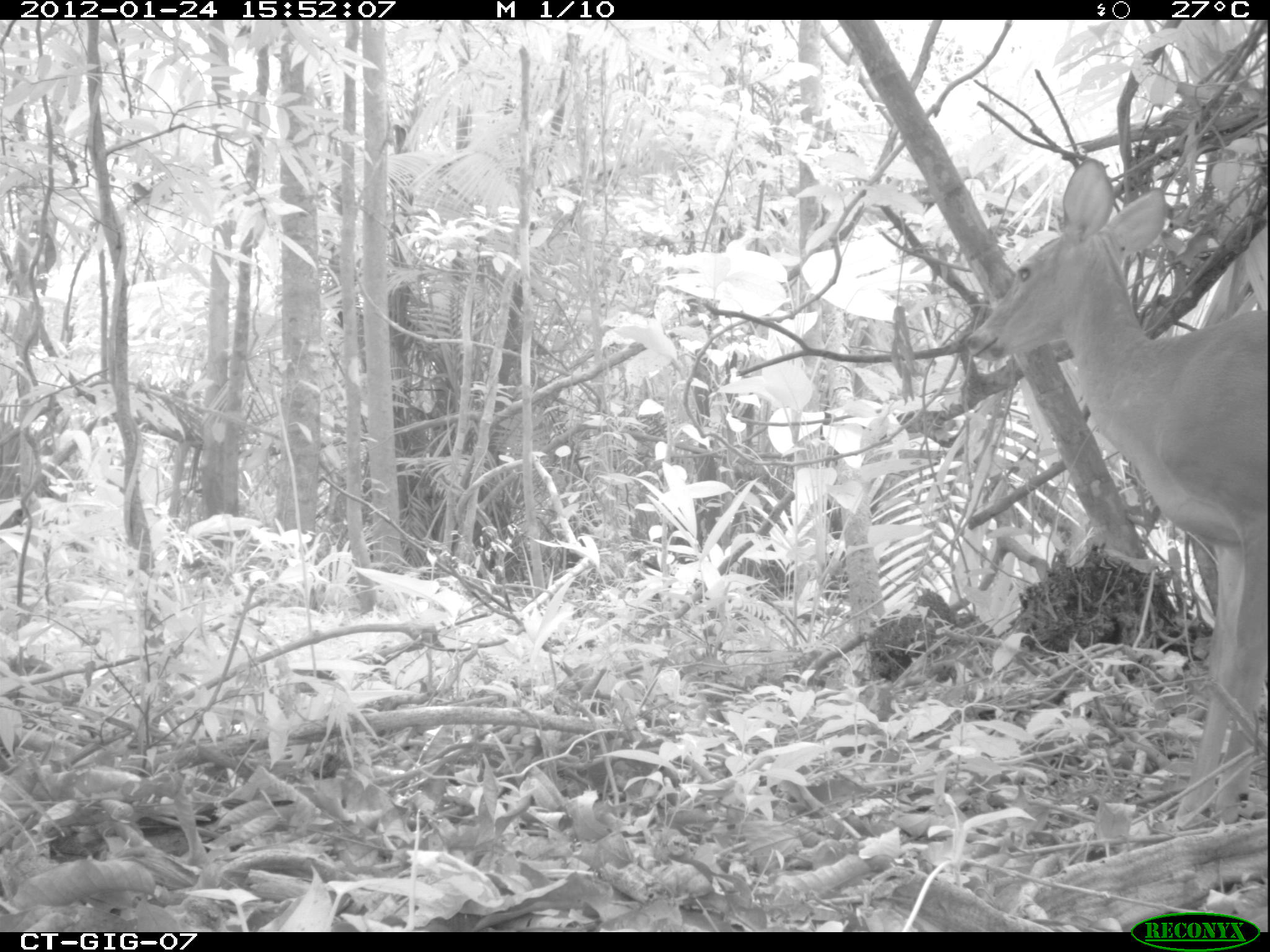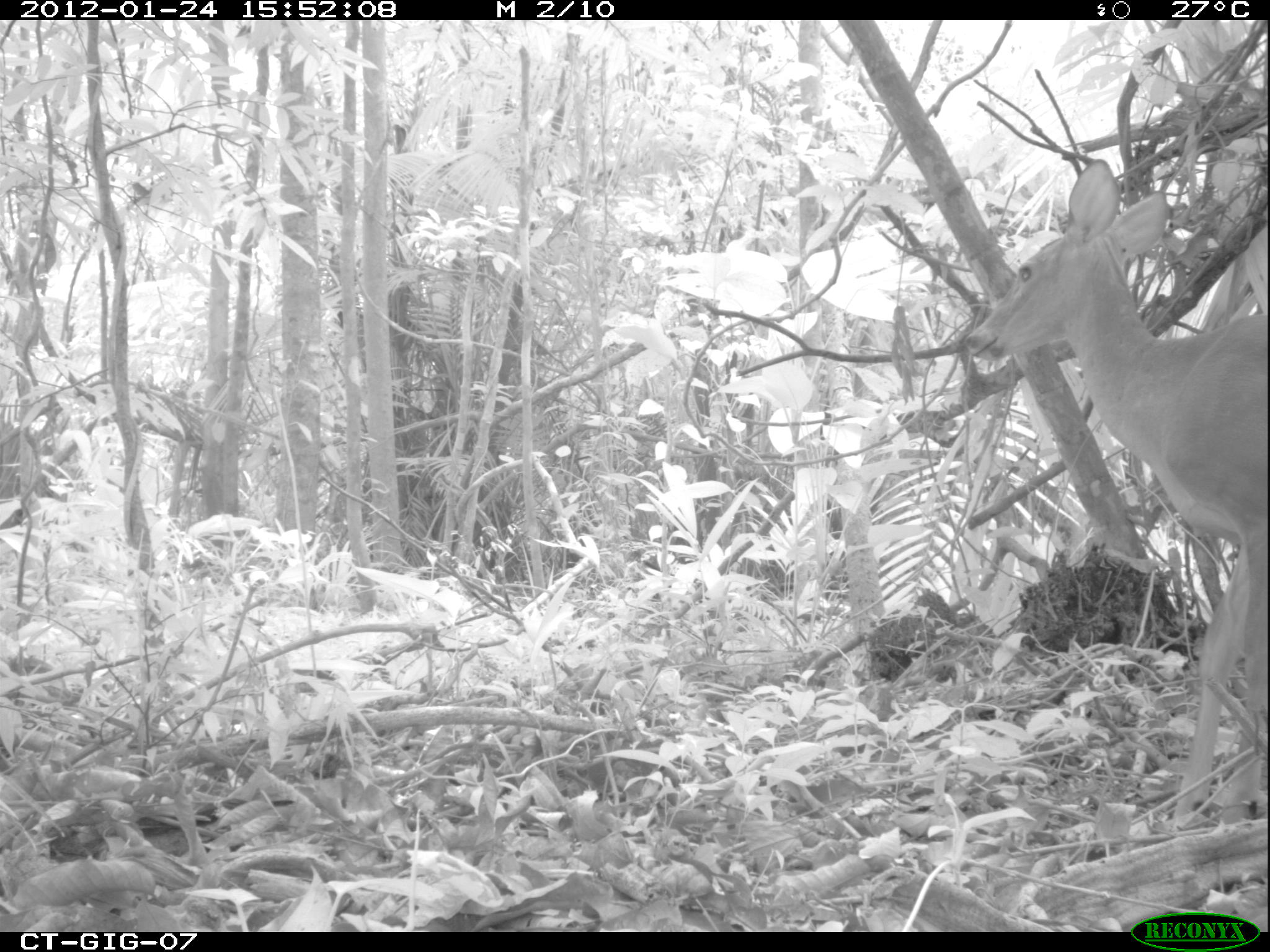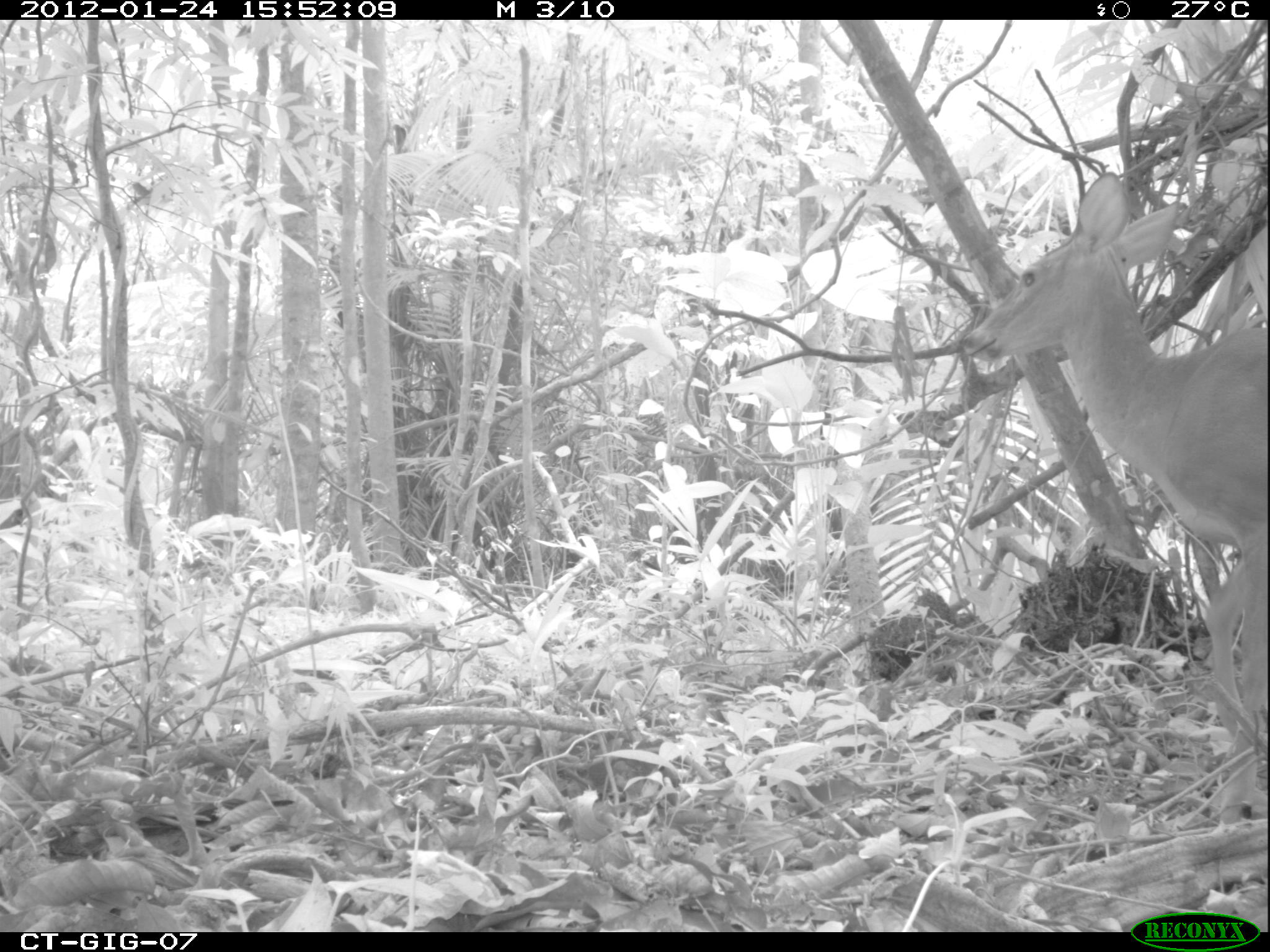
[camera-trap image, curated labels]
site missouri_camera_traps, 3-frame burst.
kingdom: Animalia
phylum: Chordata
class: Mammalia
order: Artiodactyla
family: Cervidae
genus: Odocoileus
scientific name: Odocoileus virginianus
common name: white-tailed deer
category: white tailed deer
White tailed deer (white-tailed deer) (Odocoileus virginianus). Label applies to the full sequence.